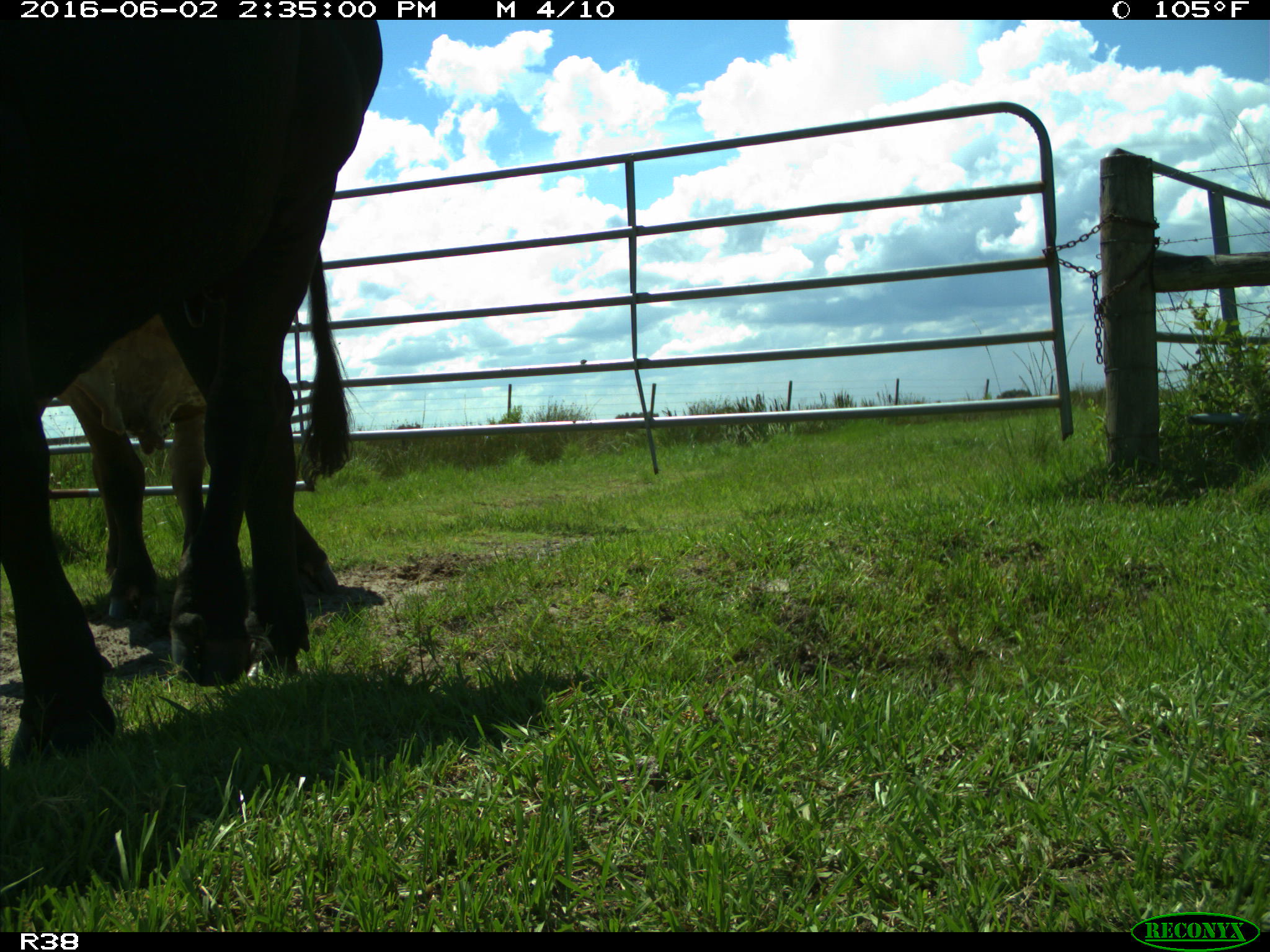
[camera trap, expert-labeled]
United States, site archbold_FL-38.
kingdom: Animalia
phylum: Chordata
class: Mammalia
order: Artiodactyla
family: Bovidae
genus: Bos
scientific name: Bos taurus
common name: domestic cow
Bos taurus (domestic cow).